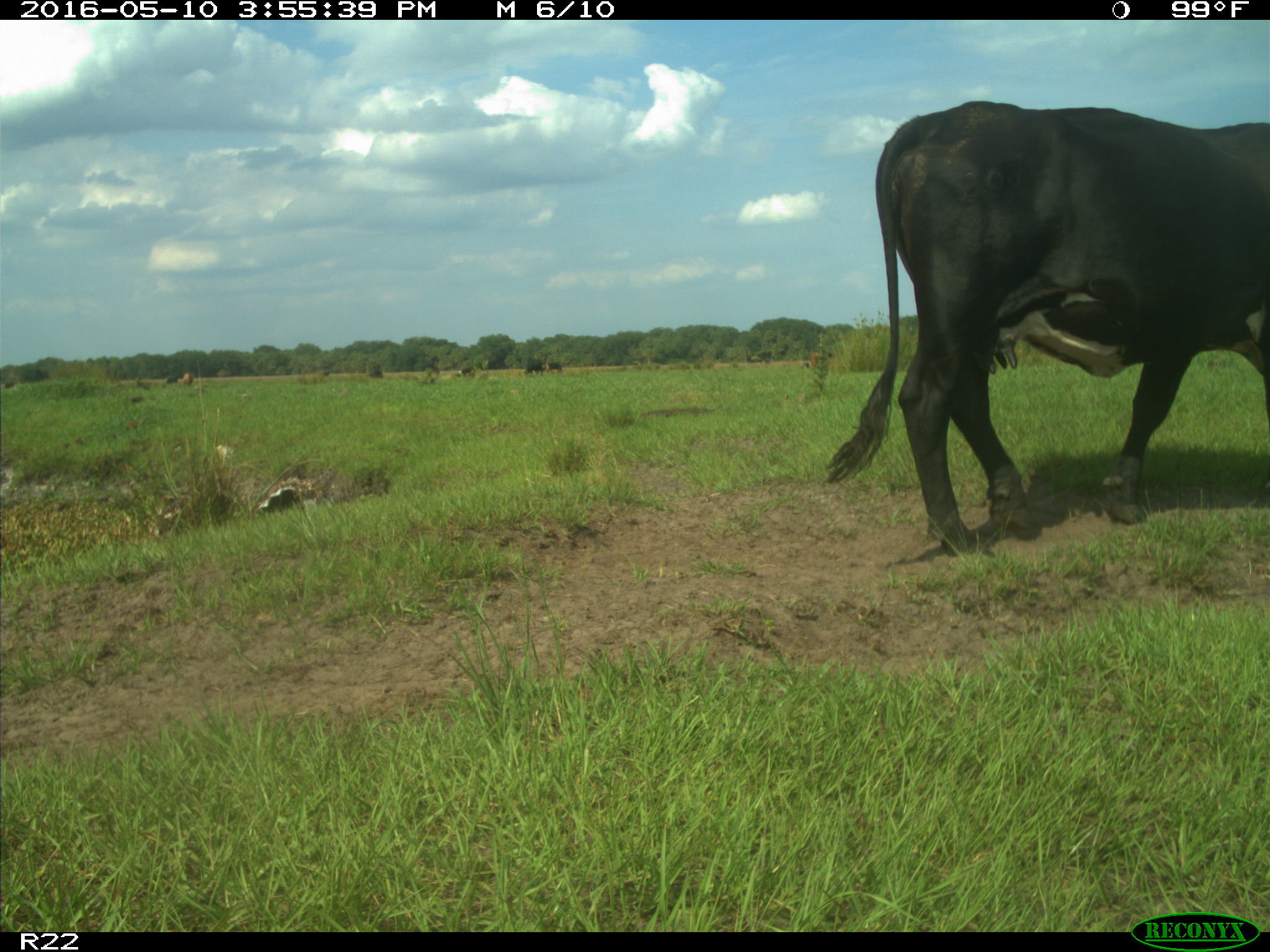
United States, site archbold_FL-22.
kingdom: Animalia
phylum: Chordata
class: Mammalia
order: Artiodactyla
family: Bovidae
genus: Bos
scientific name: Bos taurus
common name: domestic cow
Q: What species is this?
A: Bos taurus (domestic cow).